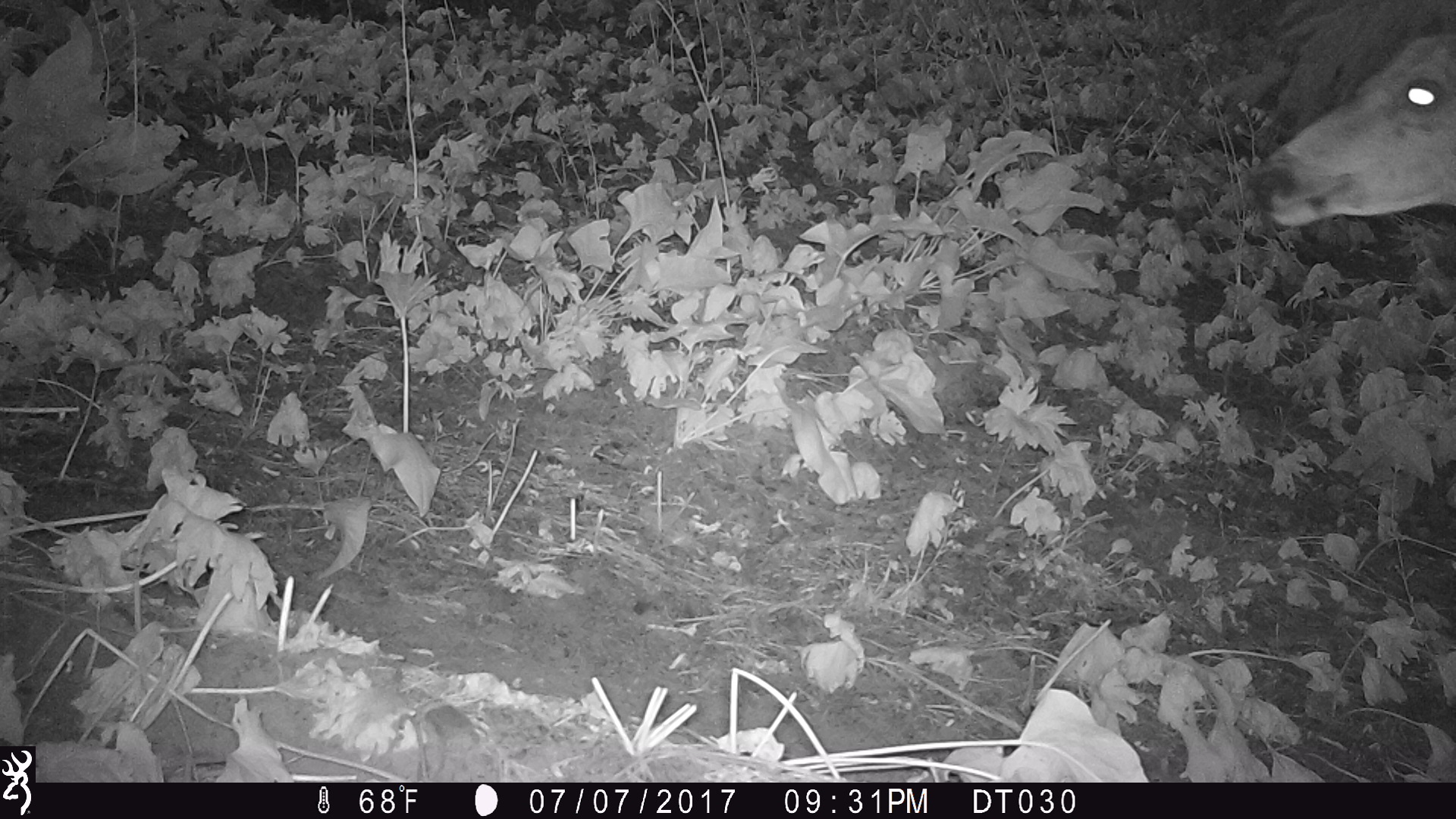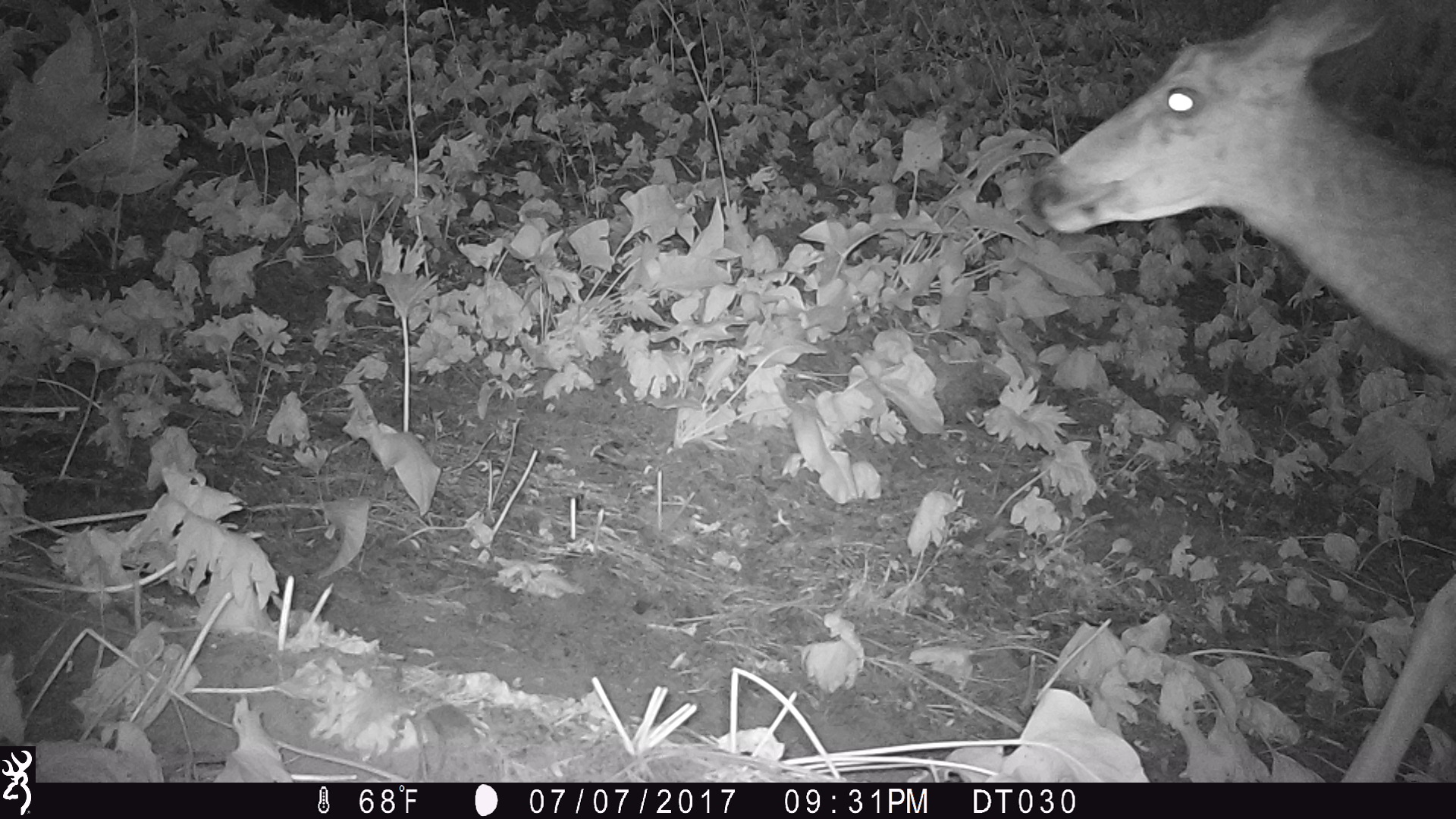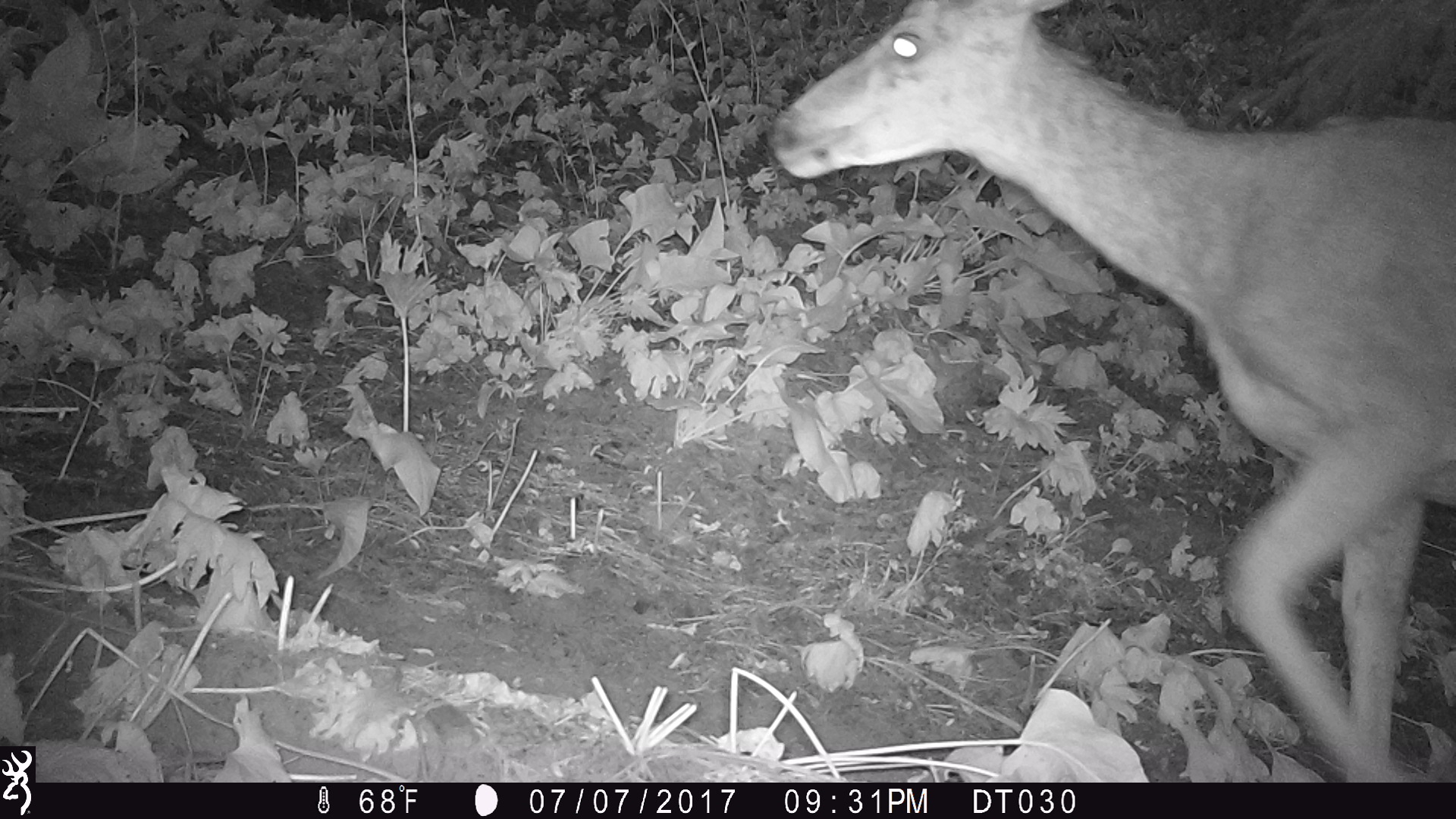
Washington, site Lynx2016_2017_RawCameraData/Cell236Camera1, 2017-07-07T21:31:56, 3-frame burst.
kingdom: Animalia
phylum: Chordata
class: Mammalia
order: Artiodactyla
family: Cervidae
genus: Odocoileus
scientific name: Odocoileus hemionus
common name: mule deer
Odocoileus hemionus (mule deer). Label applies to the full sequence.